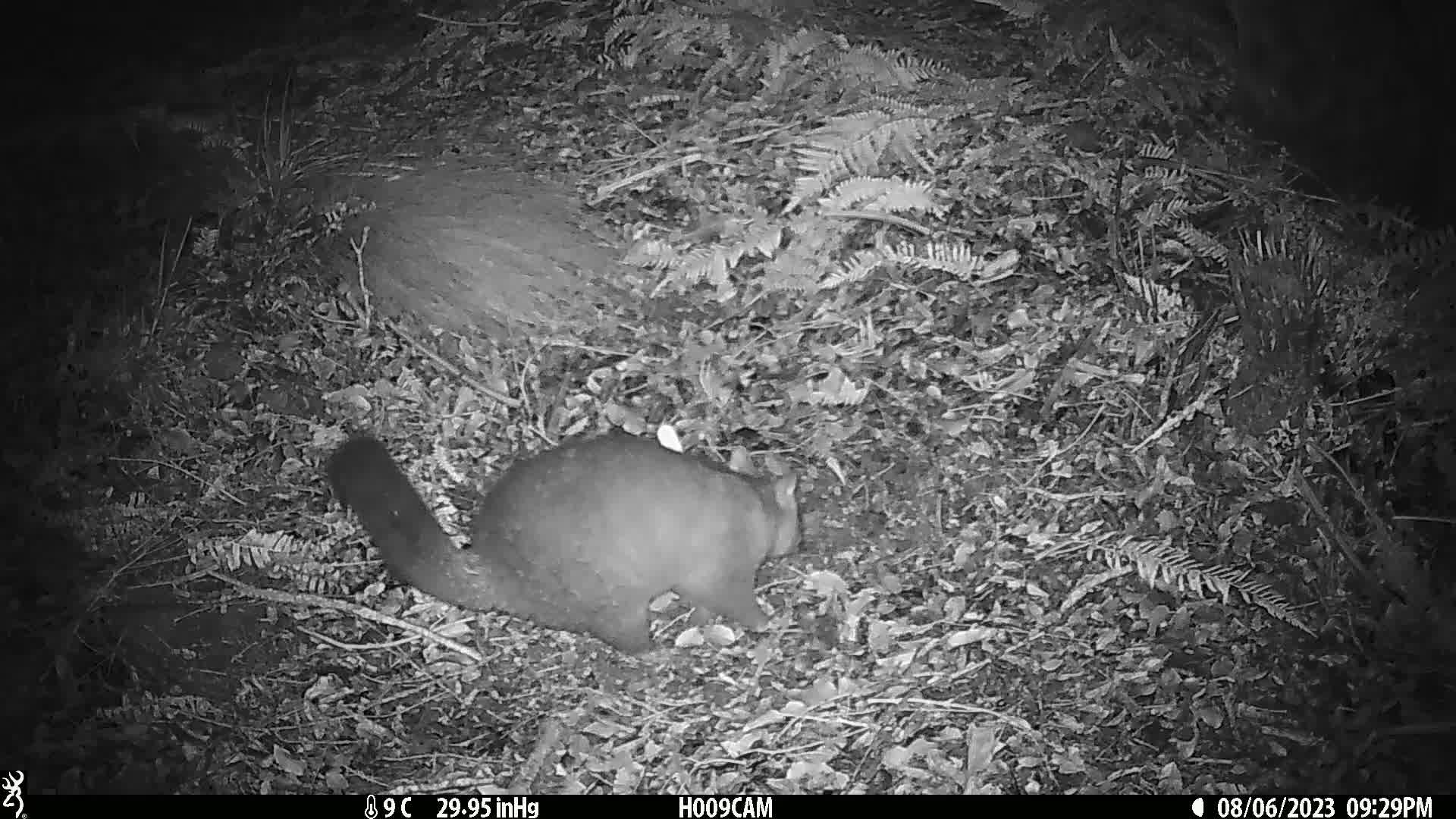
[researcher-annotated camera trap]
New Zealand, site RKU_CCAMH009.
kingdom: Animalia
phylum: Chordata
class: Mammalia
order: Diprotodontia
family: Phalangeridae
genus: Trichosurus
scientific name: Trichosurus vulpecula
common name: common brushtail possum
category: possum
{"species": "possum (common brushtail possum) (Trichosurus vulpecula)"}